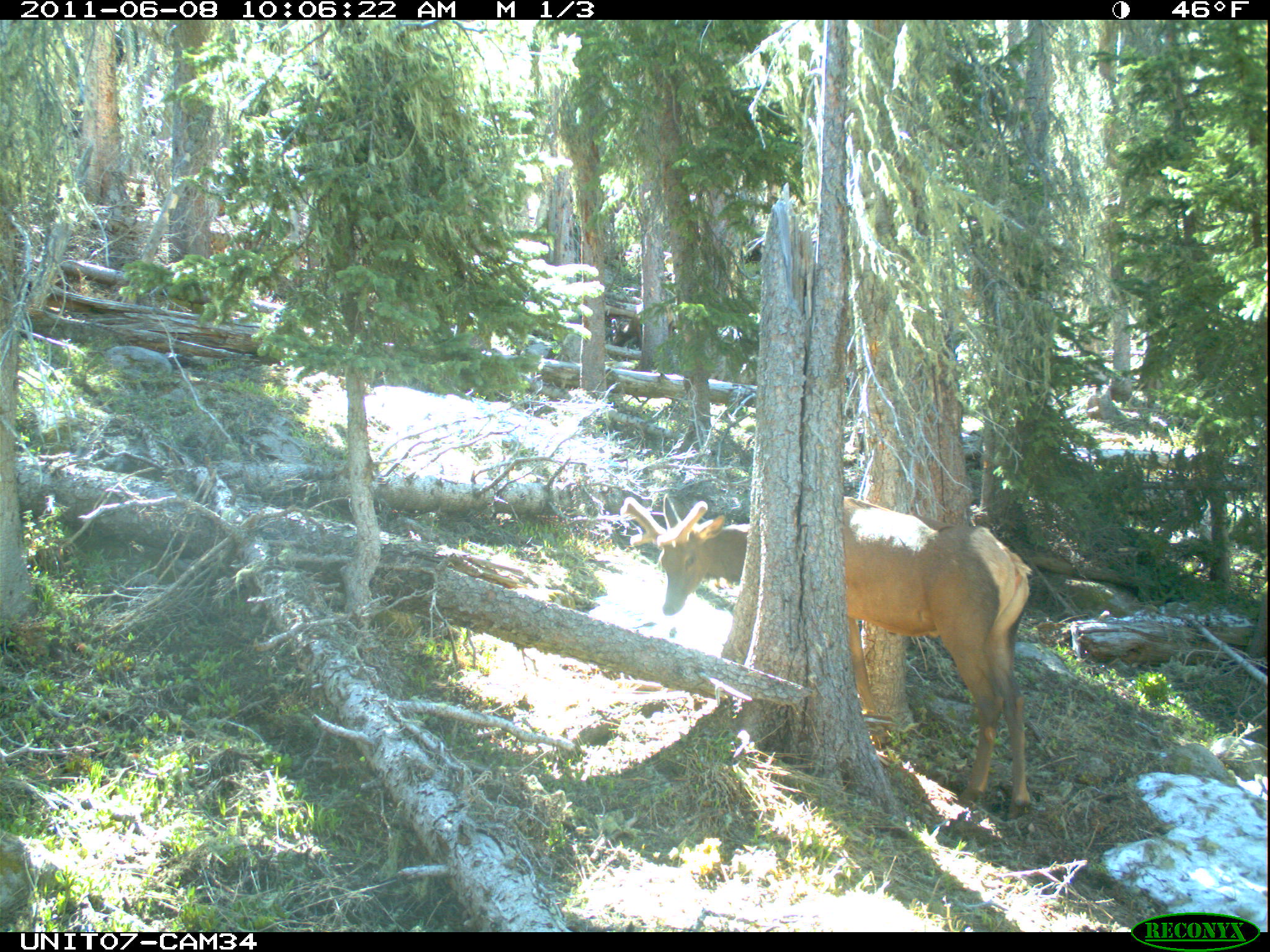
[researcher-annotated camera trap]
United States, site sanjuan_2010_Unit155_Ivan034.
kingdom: Animalia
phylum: Chordata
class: Mammalia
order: Artiodactyla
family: Cervidae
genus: Cervus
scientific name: Cervus elaphus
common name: red deer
Cervus elaphus (red deer).